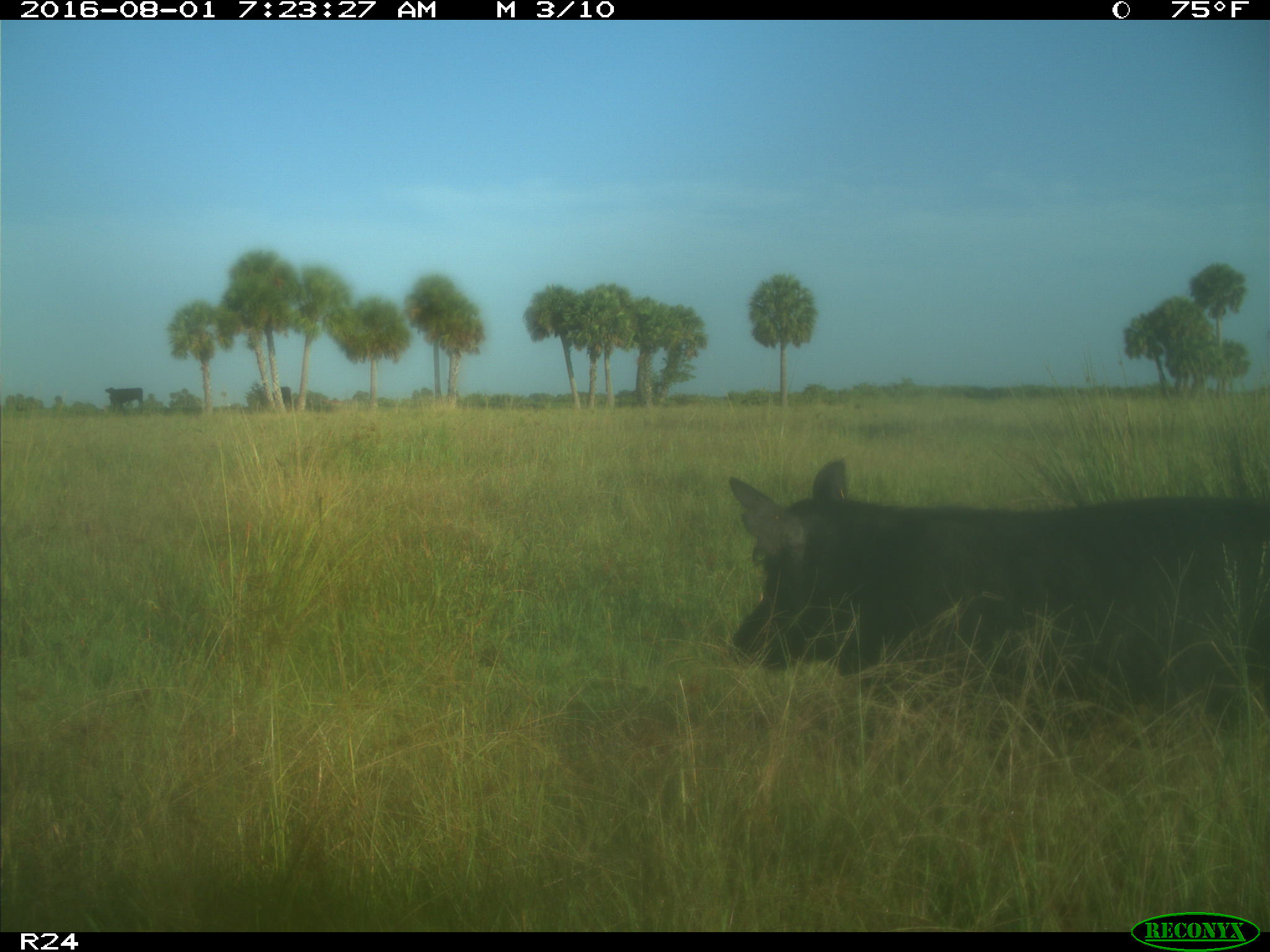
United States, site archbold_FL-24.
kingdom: Animalia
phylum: Chordata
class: Mammalia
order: Artiodactyla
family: Suidae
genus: Sus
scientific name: Sus scrofa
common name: wild boar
Sus scrofa (wild boar).